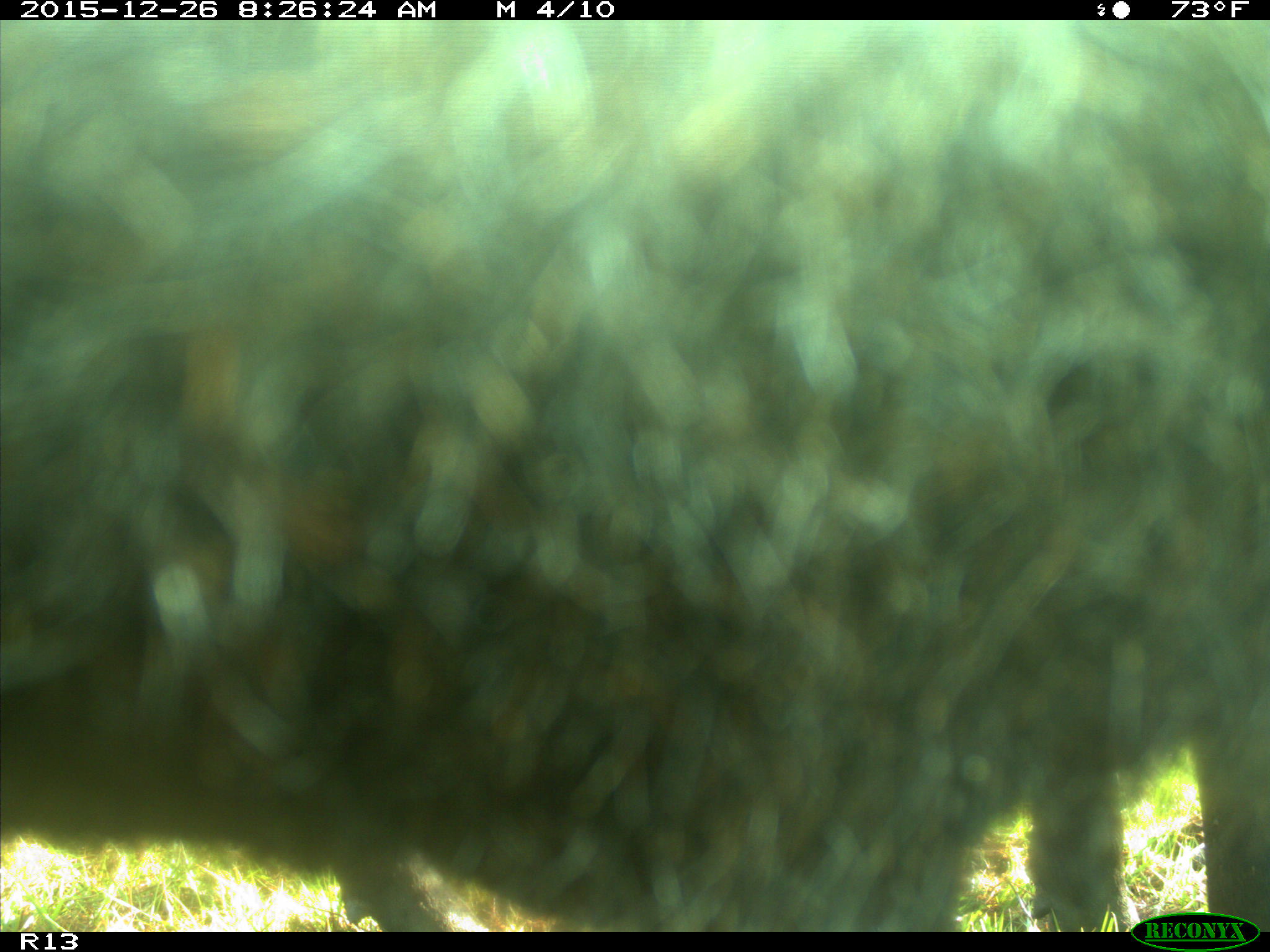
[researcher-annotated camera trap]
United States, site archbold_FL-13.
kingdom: Animalia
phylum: Chordata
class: Mammalia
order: Artiodactyla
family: Bovidae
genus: Bos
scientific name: Bos taurus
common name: domestic cow